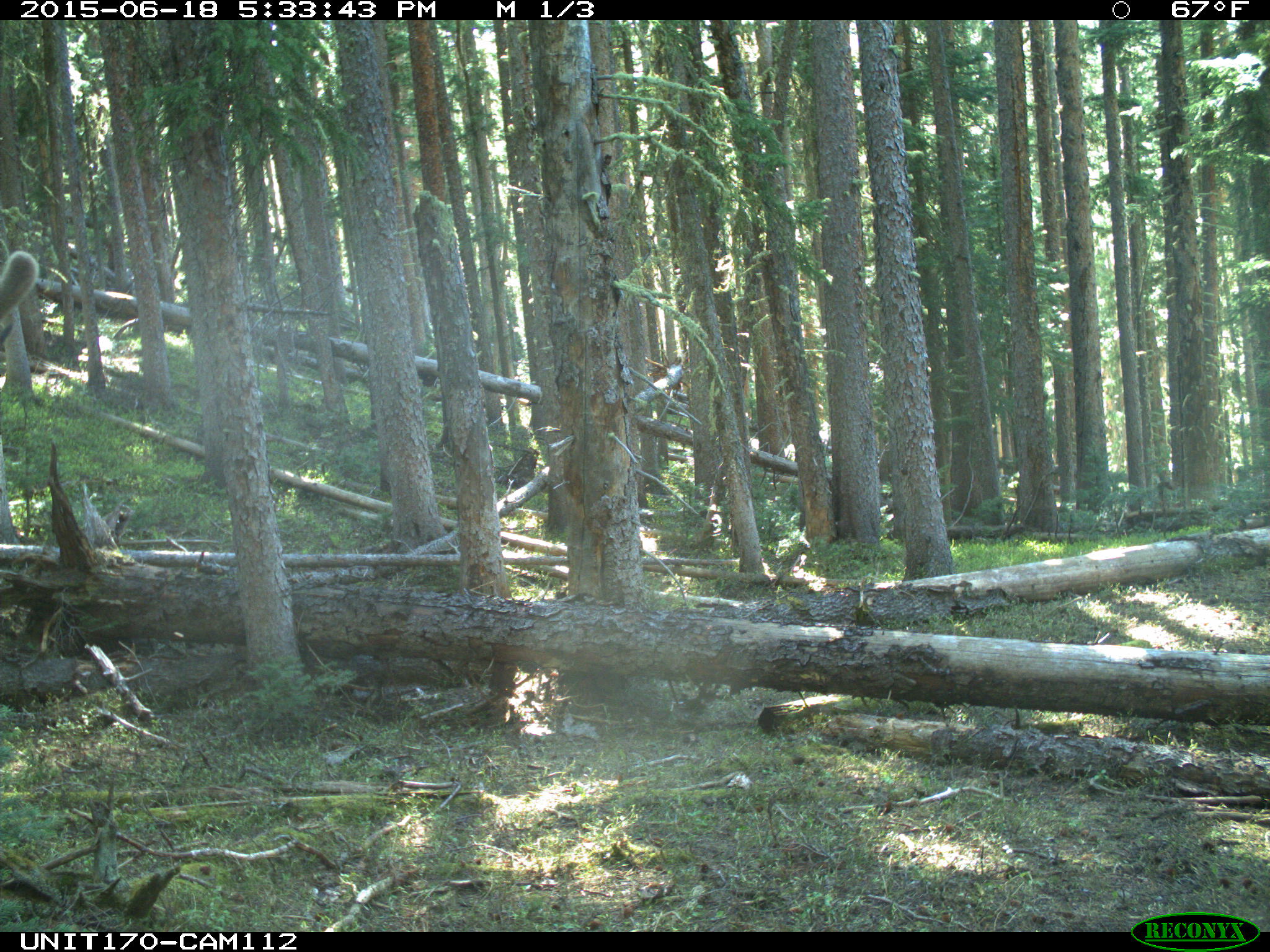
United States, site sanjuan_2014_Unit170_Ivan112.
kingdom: Animalia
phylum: Chordata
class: Mammalia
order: Artiodactyla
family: Cervidae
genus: Cervus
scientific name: Cervus elaphus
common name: red deer